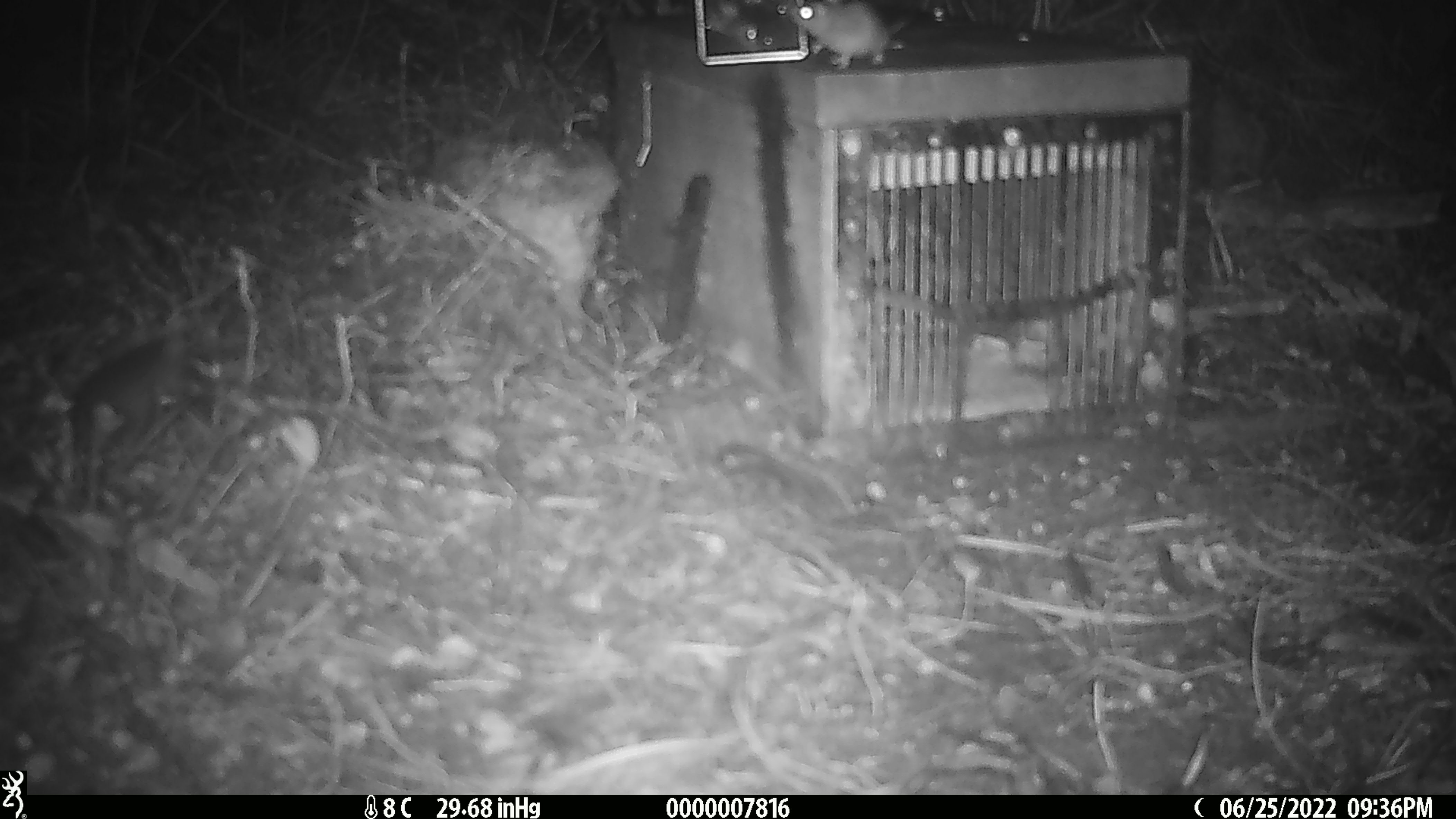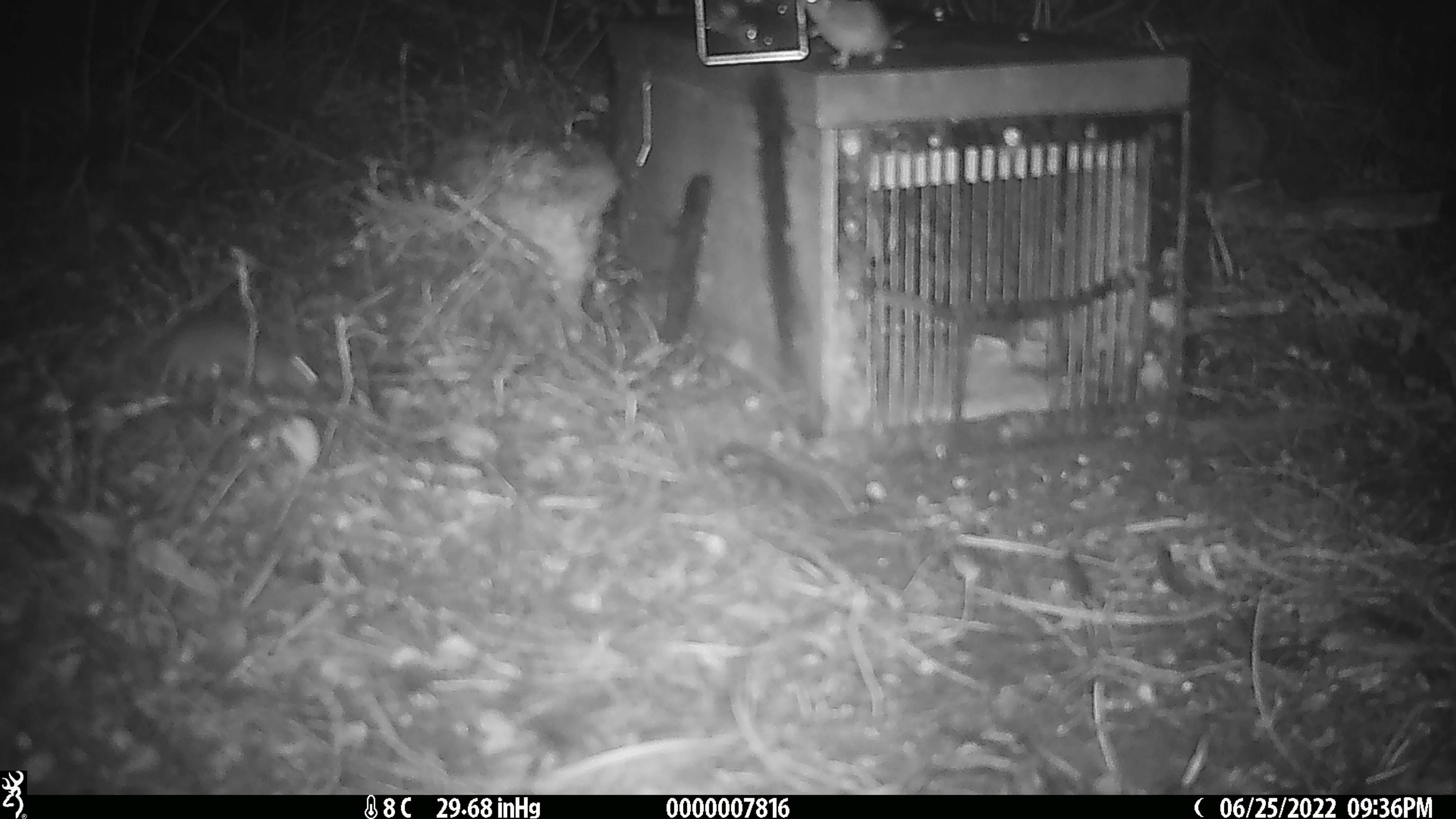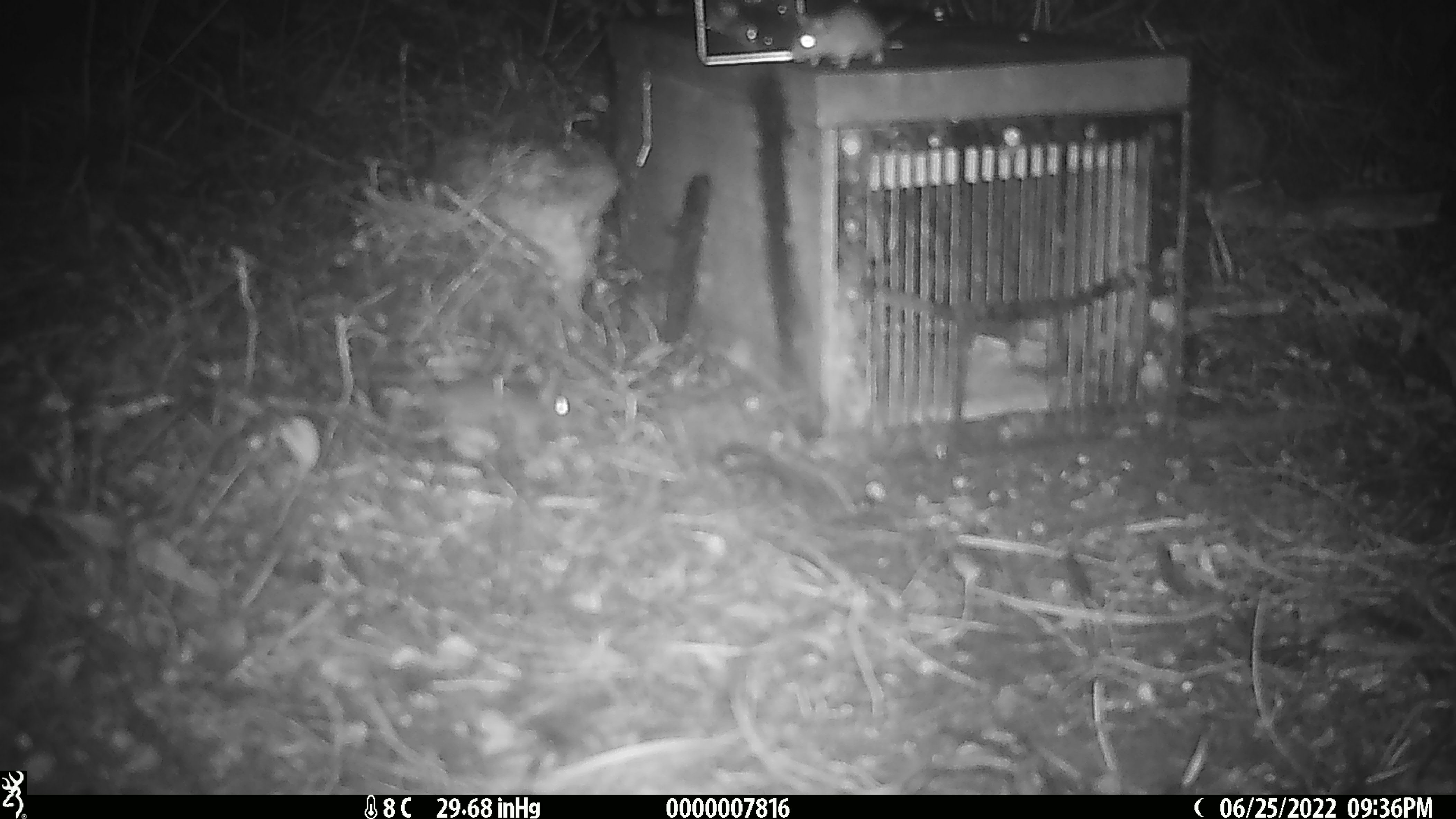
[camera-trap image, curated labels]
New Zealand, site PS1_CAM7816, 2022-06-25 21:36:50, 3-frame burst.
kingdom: Animalia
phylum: Chordata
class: Mammalia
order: Rodentia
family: Muridae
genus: Mus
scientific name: Mus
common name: mouse